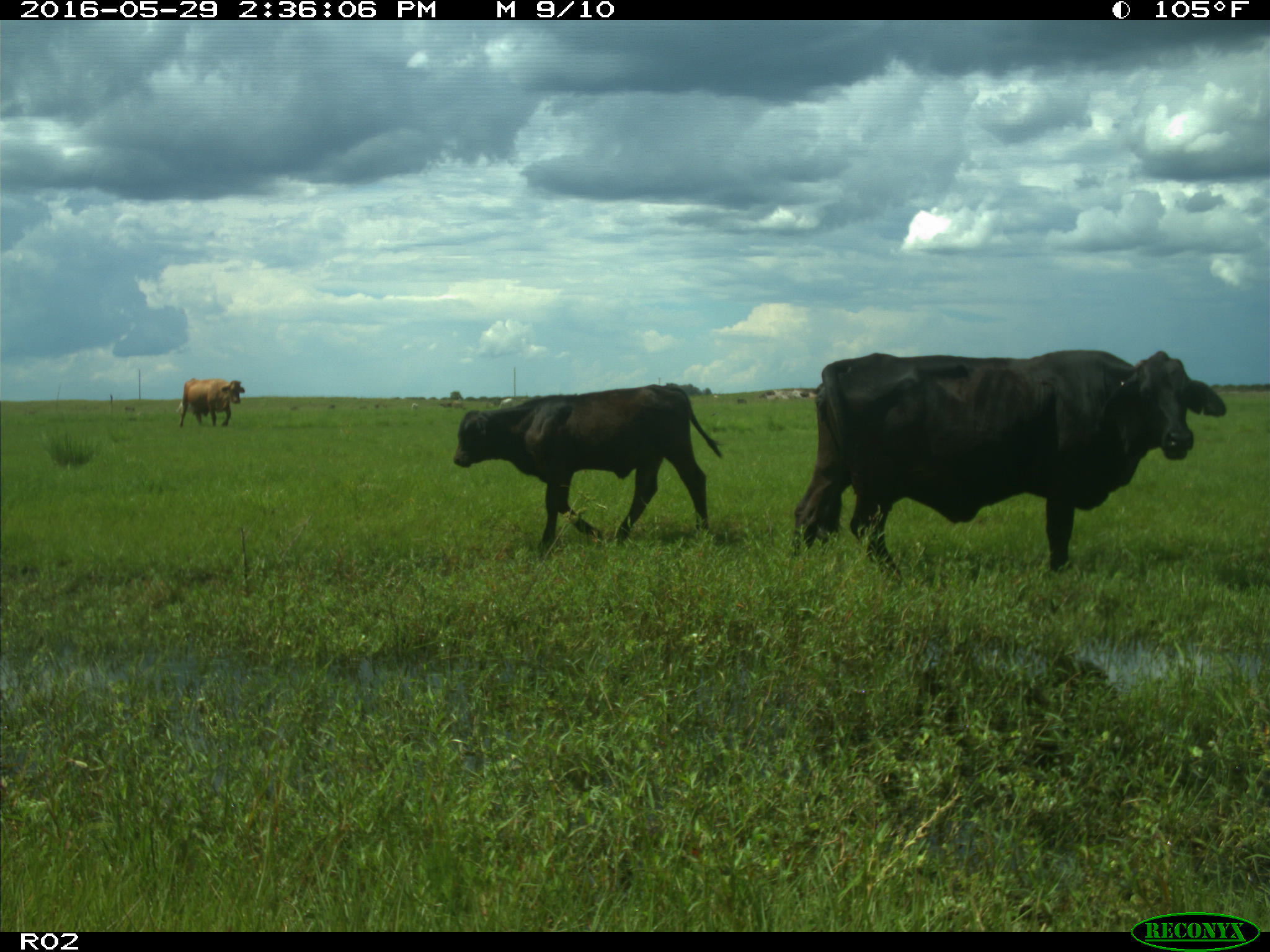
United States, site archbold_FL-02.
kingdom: Animalia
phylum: Chordata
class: Mammalia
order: Artiodactyla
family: Bovidae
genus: Bos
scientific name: Bos taurus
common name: domestic cow